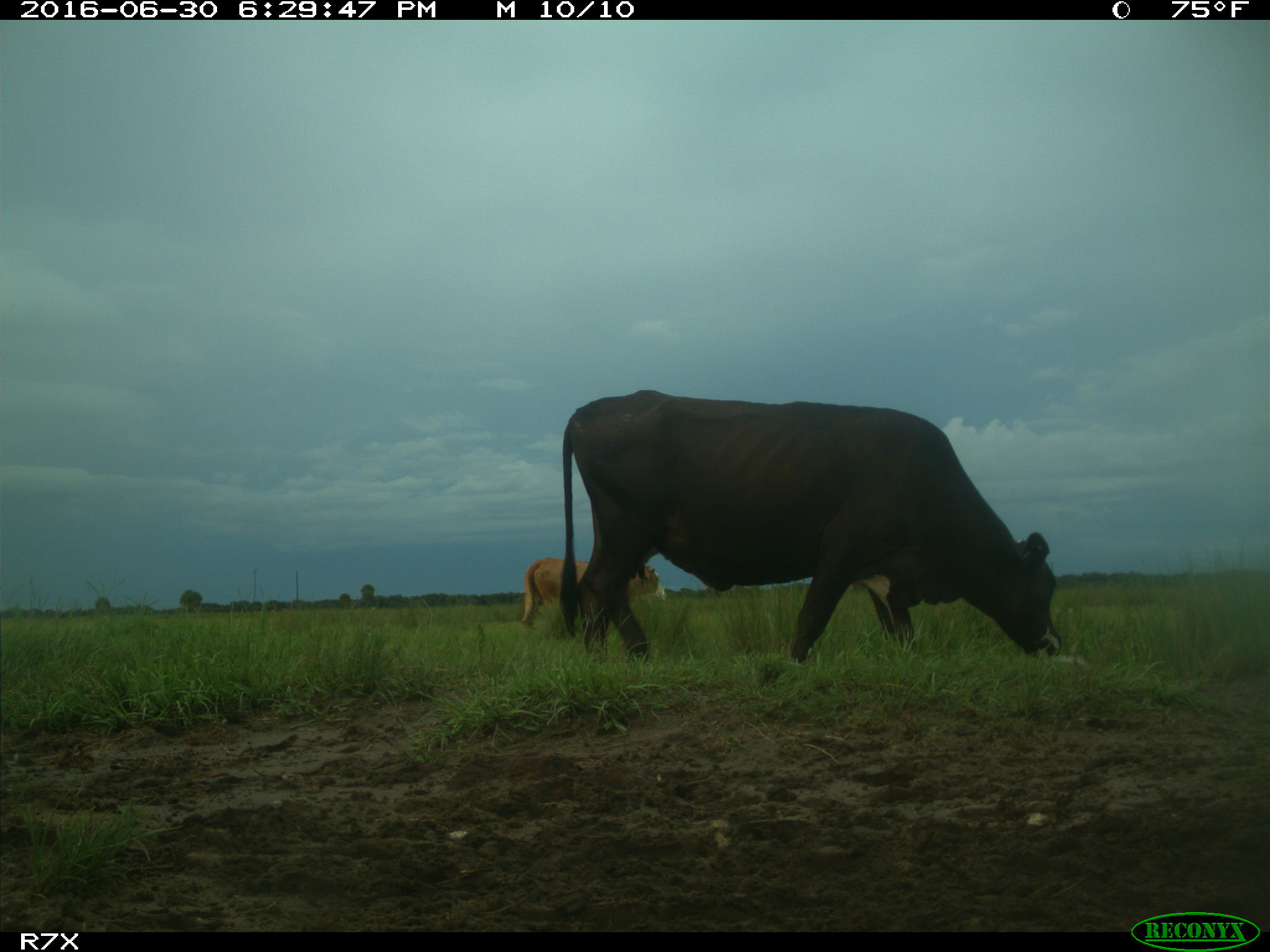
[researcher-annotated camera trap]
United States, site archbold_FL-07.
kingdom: Animalia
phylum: Chordata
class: Mammalia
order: Artiodactyla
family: Bovidae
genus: Bos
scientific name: Bos taurus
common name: domestic cow